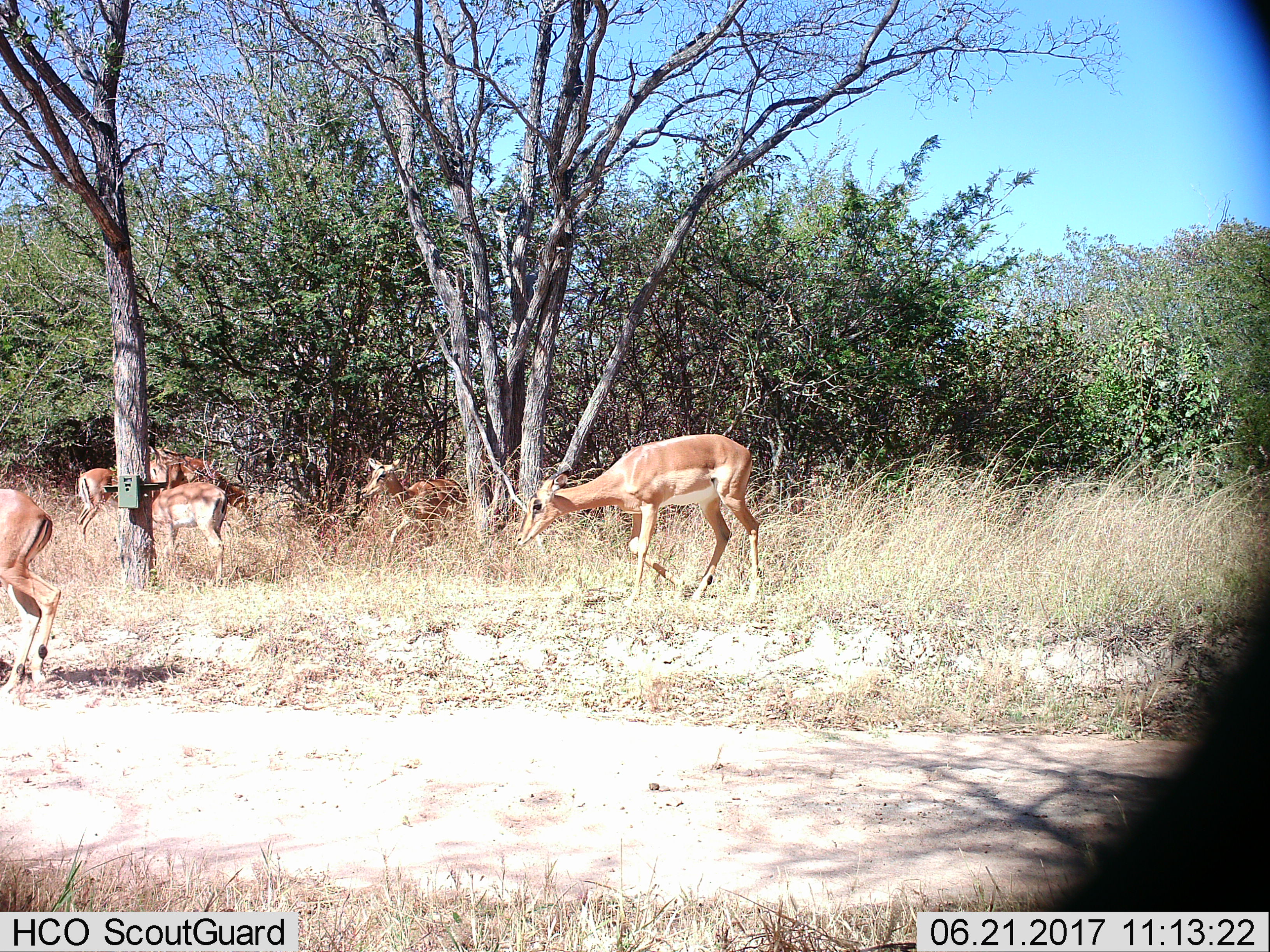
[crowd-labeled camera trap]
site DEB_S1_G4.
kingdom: Animalia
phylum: Chordata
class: Mammalia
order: Artiodactyla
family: Bovidae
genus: Aepyceros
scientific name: Aepyceros melampus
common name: impala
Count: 6.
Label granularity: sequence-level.